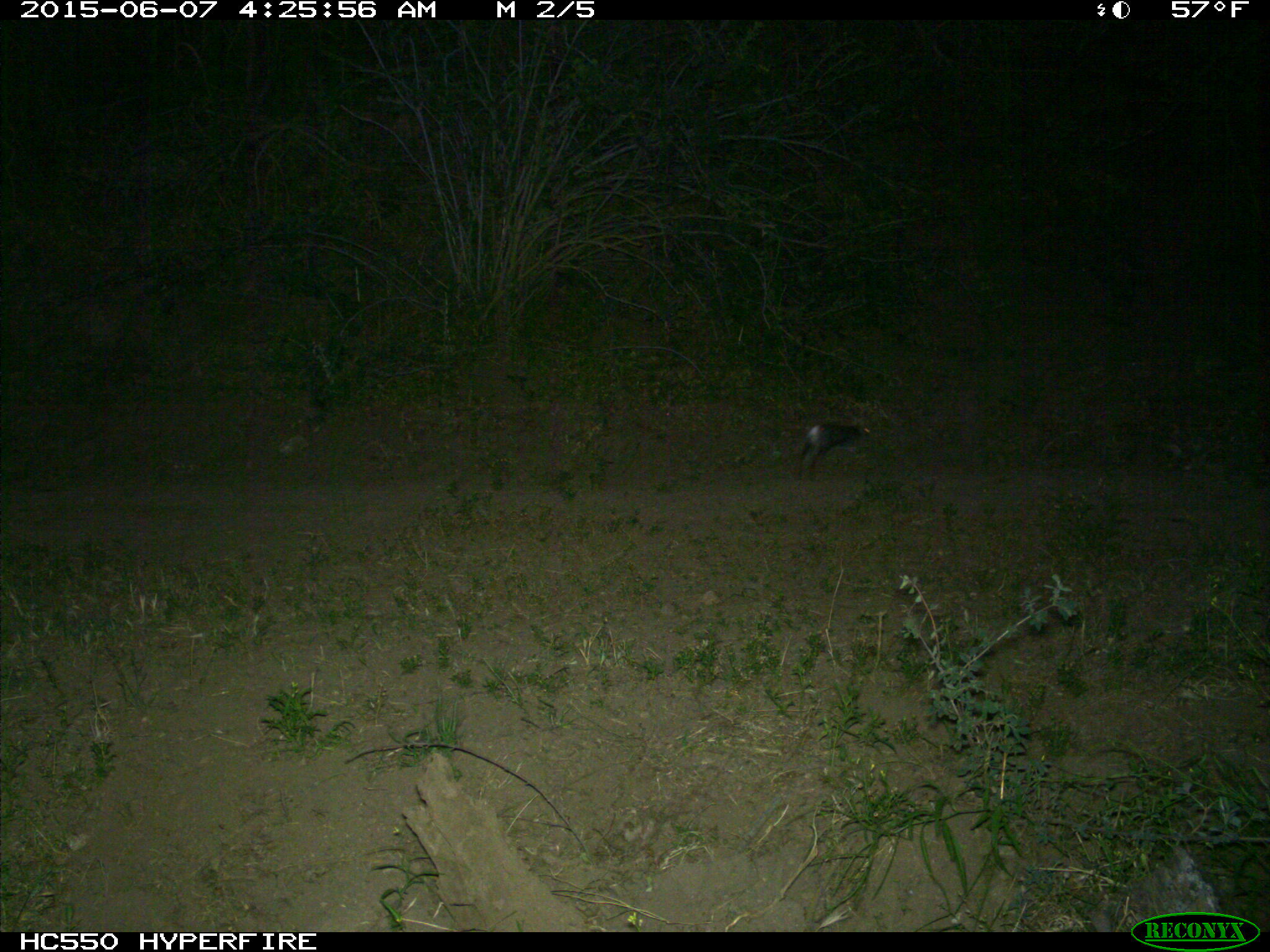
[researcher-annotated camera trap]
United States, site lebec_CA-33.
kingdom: Animalia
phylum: Chordata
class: Mammalia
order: Lagomorpha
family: Leporidae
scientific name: Leporidae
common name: rabbits and hares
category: unidentified rabbit